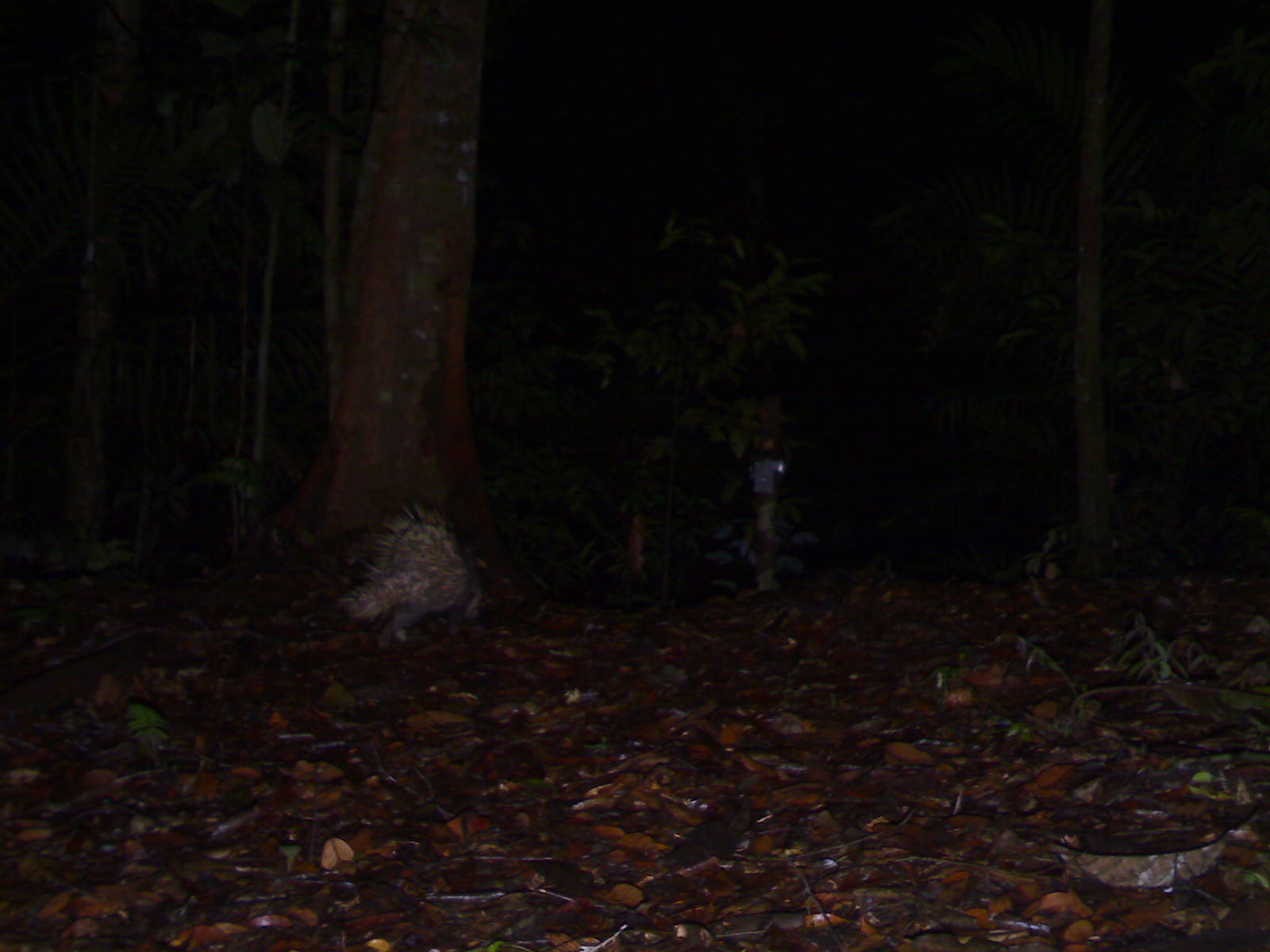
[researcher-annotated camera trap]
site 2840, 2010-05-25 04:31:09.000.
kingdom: Animalia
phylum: Chordata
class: Mammalia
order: Rodentia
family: Hystricidae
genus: Hystrix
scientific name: Hystrix brachyura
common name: east asian porcupine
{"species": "Hystrix brachyura (east asian porcupine)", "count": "1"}